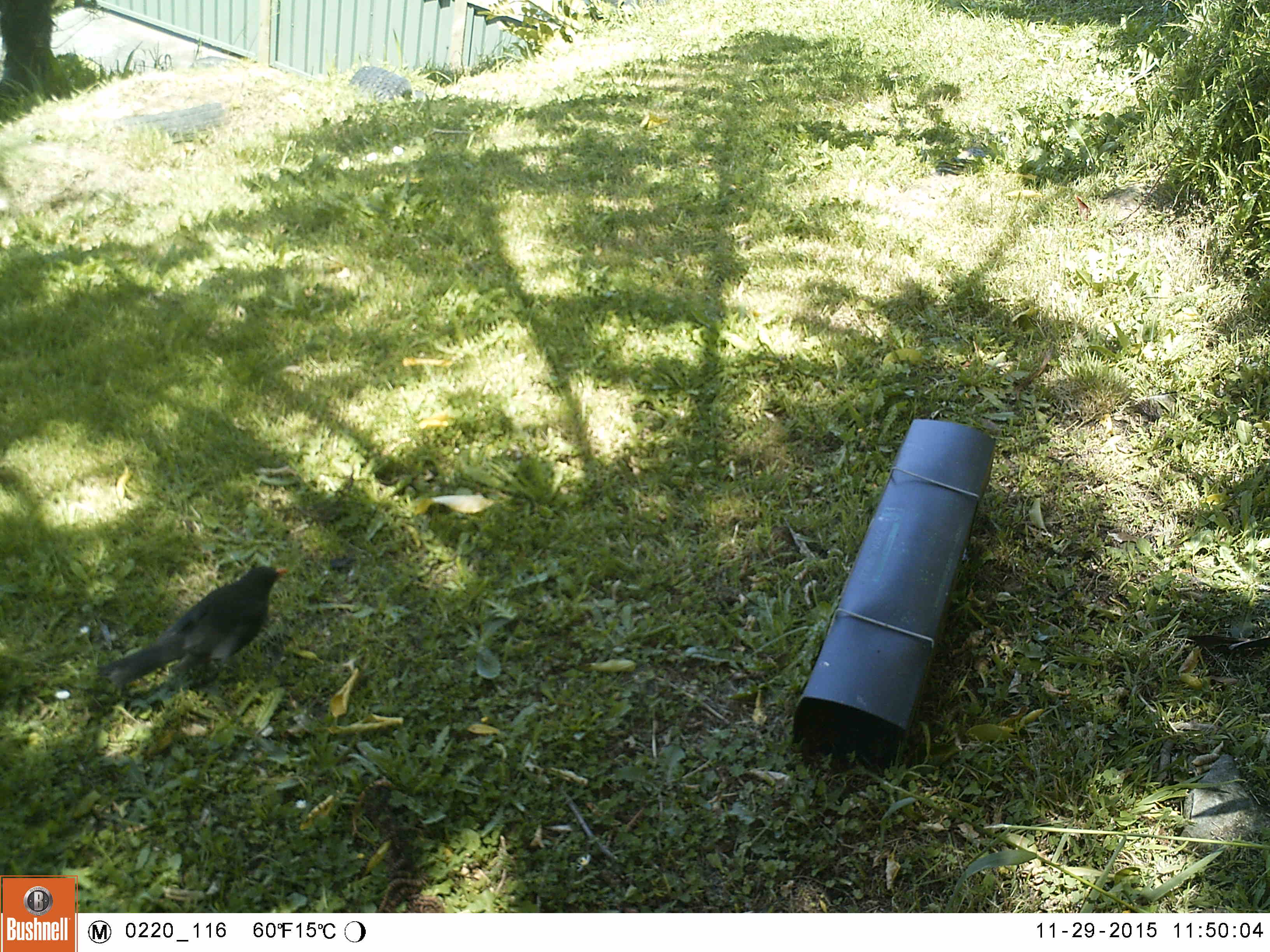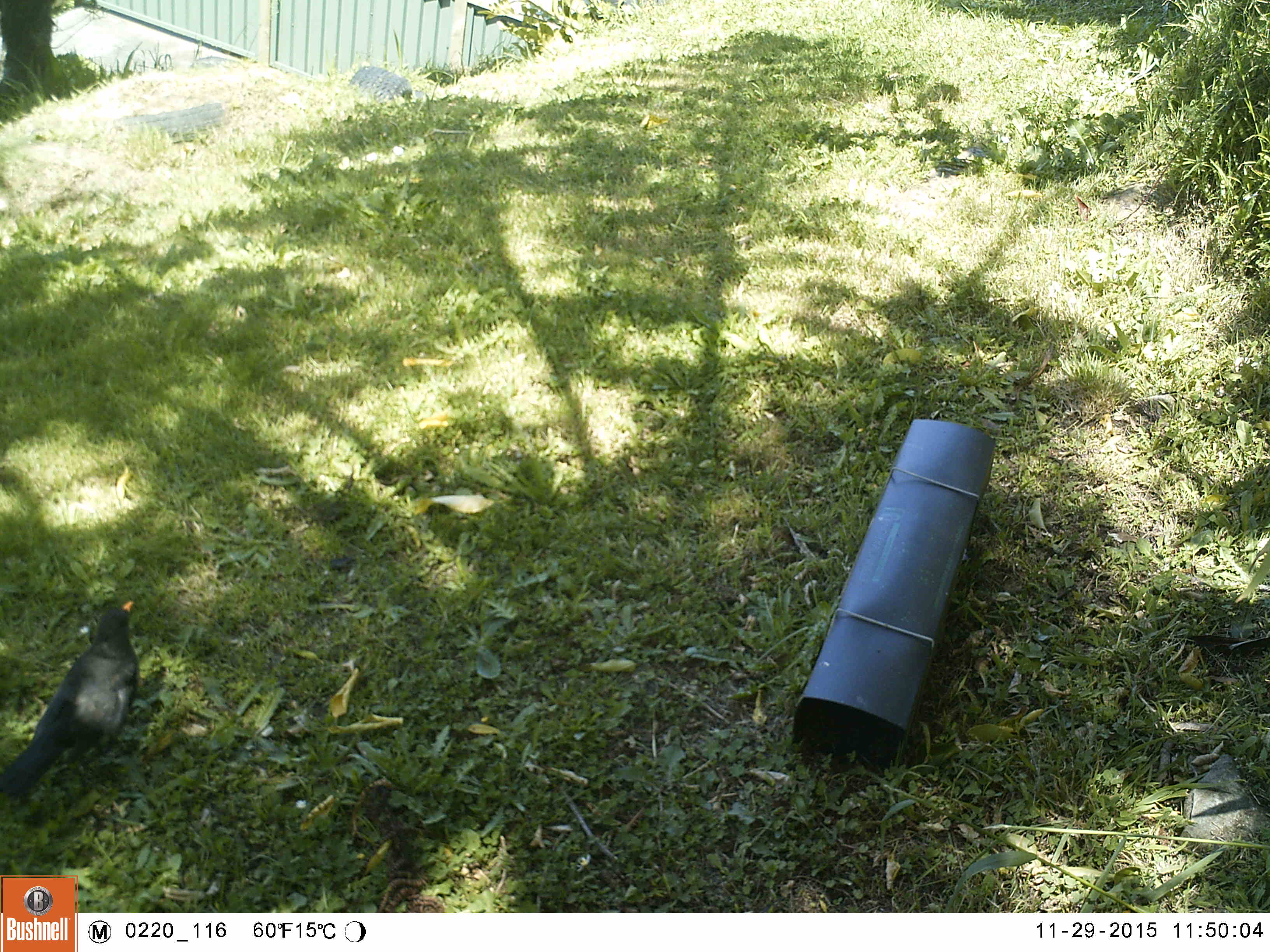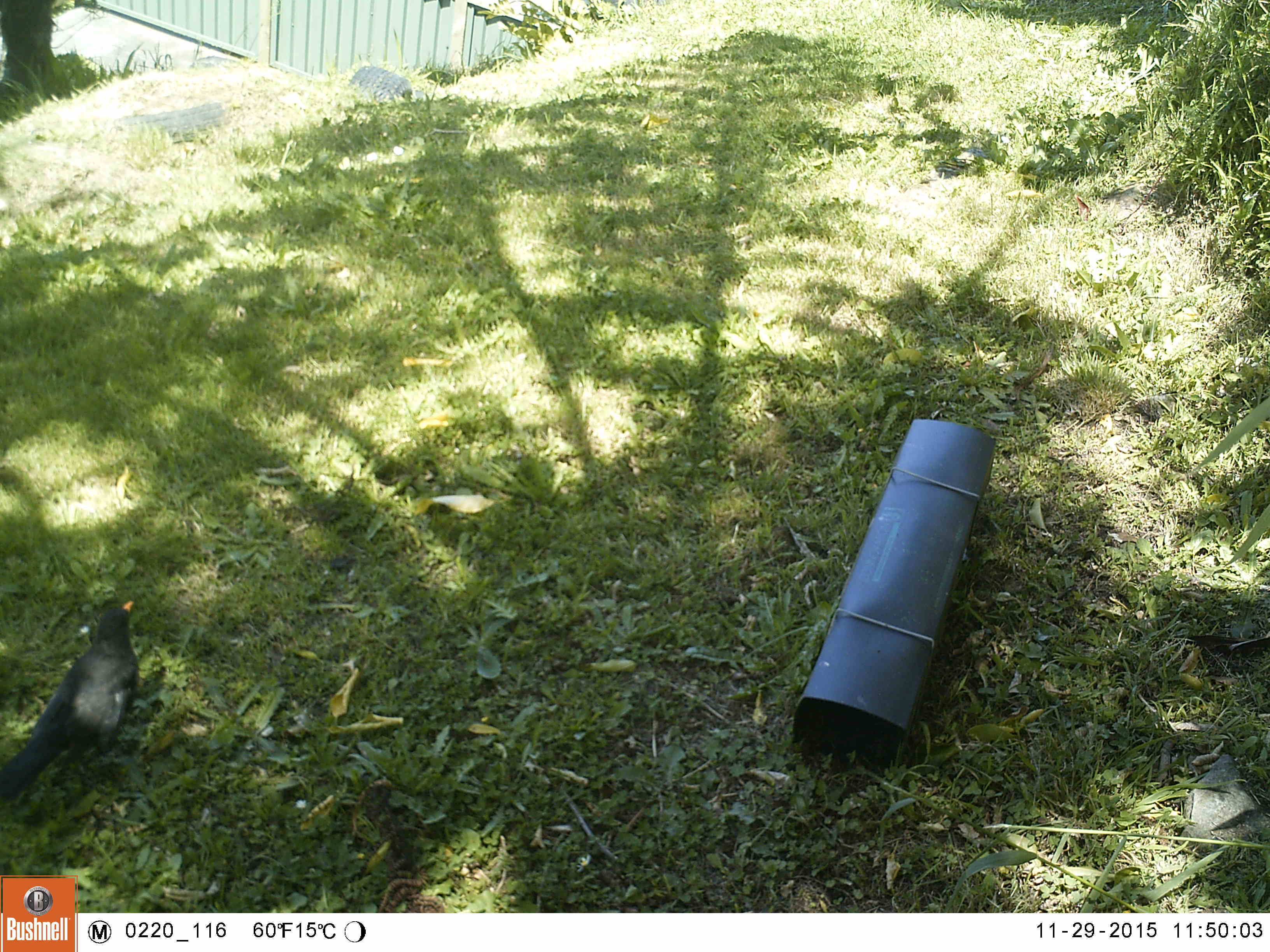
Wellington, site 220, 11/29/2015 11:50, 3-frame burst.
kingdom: Animalia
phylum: Chordata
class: Aves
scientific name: Aves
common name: bird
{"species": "bird (Aves)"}